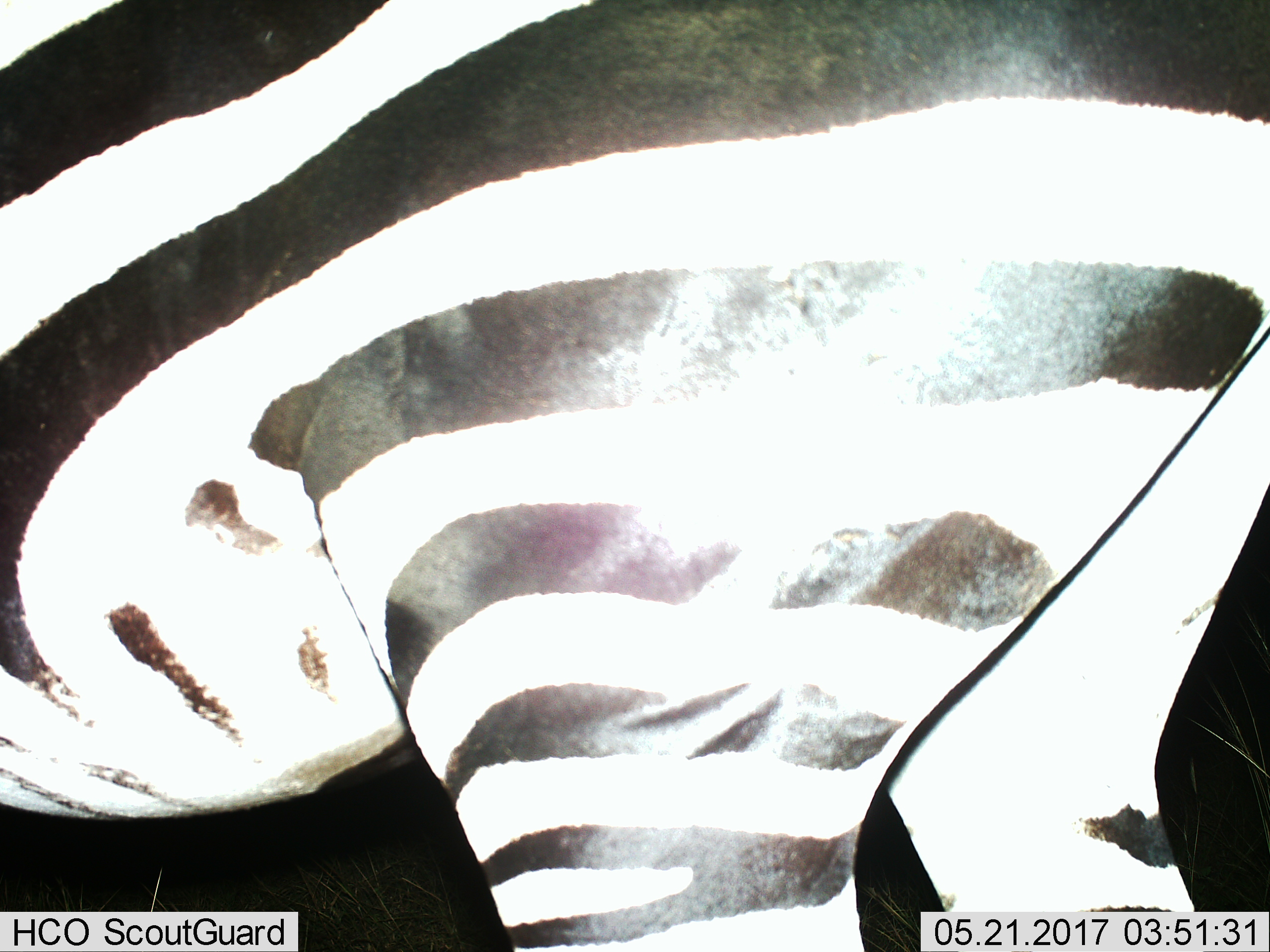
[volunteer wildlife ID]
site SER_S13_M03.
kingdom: Animalia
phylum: Chordata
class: Mammalia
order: Perissodactyla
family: Equidae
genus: Equus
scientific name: Equus quagga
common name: plains zebra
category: zebraplains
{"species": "zebraplains (plains zebra) (Equus quagga)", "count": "1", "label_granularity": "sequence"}